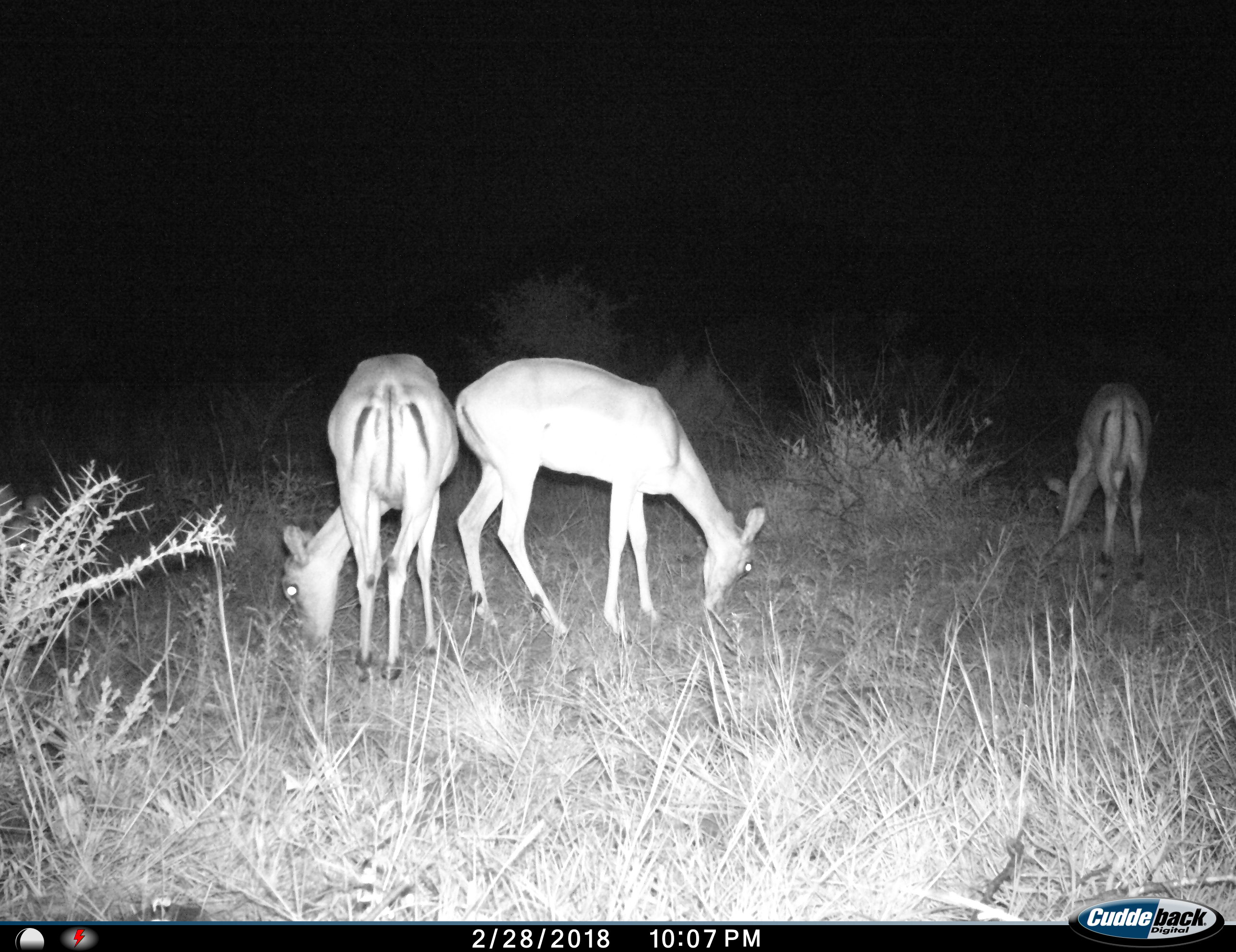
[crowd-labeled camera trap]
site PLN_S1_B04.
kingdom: Animalia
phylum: Chordata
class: Mammalia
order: Artiodactyla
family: Bovidae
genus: Aepyceros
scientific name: Aepyceros melampus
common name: impala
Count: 3.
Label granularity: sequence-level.